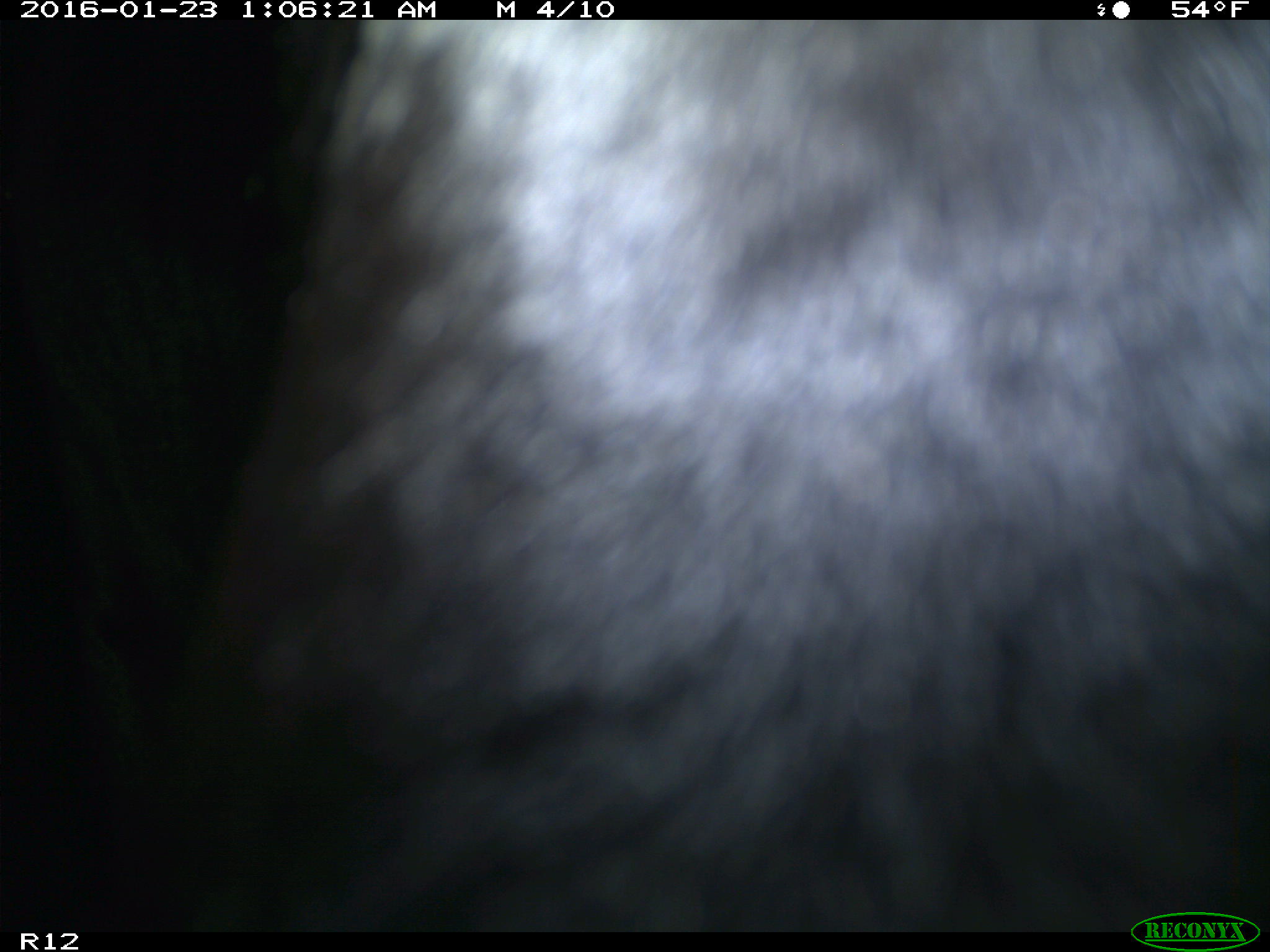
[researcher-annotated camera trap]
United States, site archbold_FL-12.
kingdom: Animalia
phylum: Chordata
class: Mammalia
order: Artiodactyla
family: Bovidae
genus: Bos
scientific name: Bos taurus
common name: domestic cow